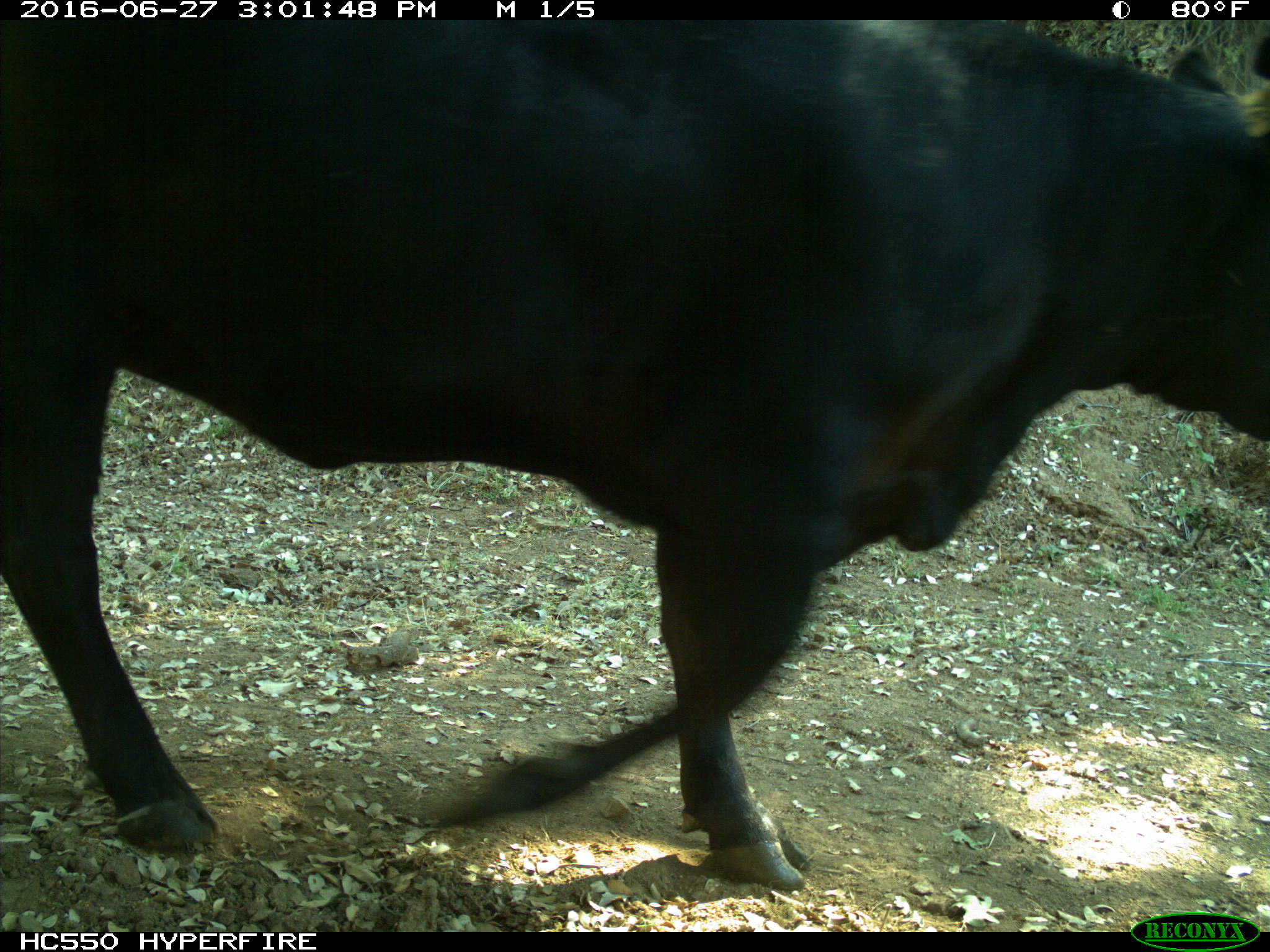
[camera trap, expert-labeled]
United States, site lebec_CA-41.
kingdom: Animalia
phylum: Chordata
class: Mammalia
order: Artiodactyla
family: Bovidae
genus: Bos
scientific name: Bos taurus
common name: domestic cow